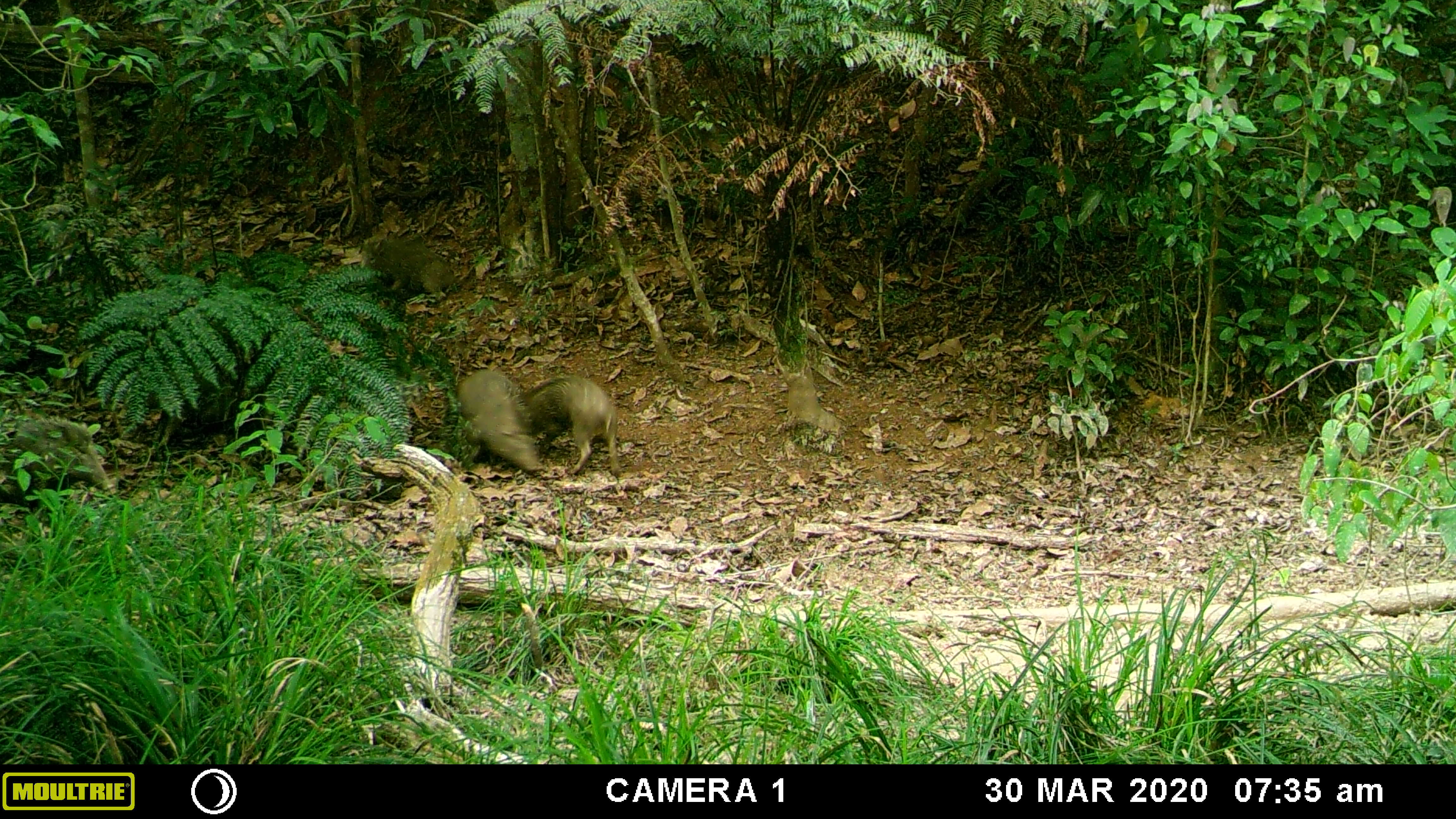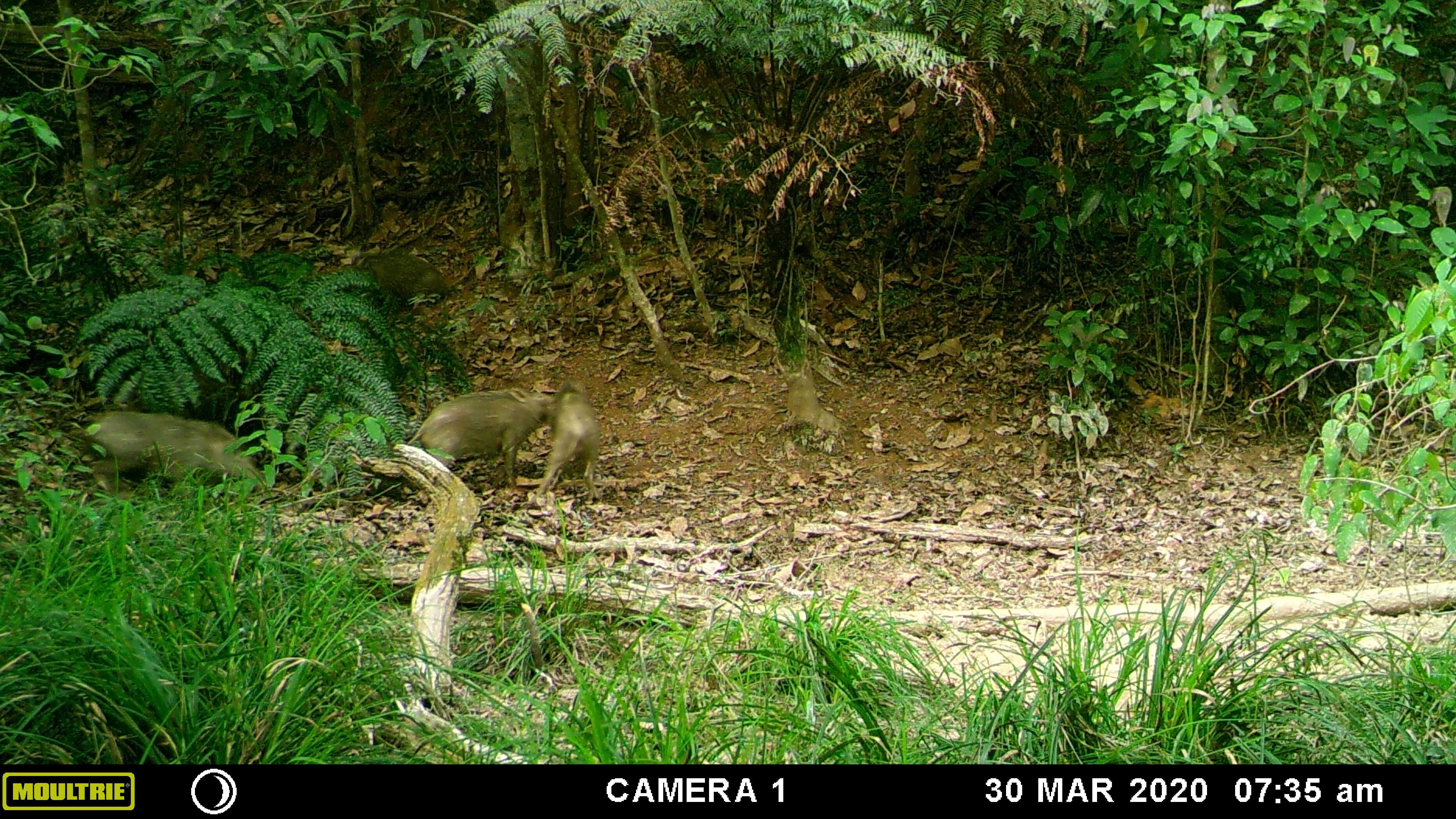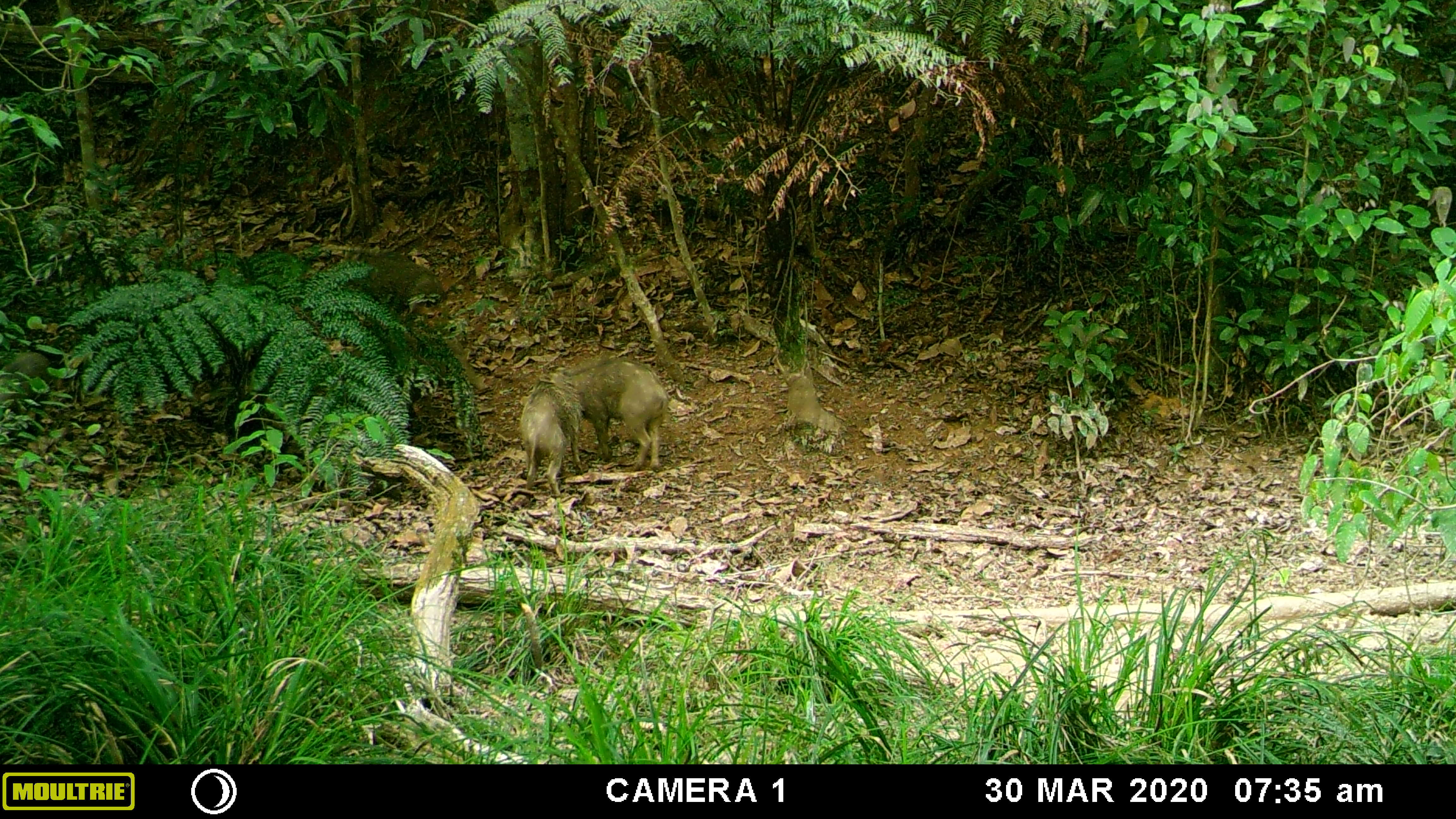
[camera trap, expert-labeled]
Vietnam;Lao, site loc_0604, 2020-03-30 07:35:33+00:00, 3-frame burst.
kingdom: Animalia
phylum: Chordata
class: Mammalia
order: Artiodactyla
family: Suidae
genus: Sus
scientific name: Sus scrofa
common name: eurasian wild pig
Eurasian wild pig (Sus scrofa). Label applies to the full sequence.